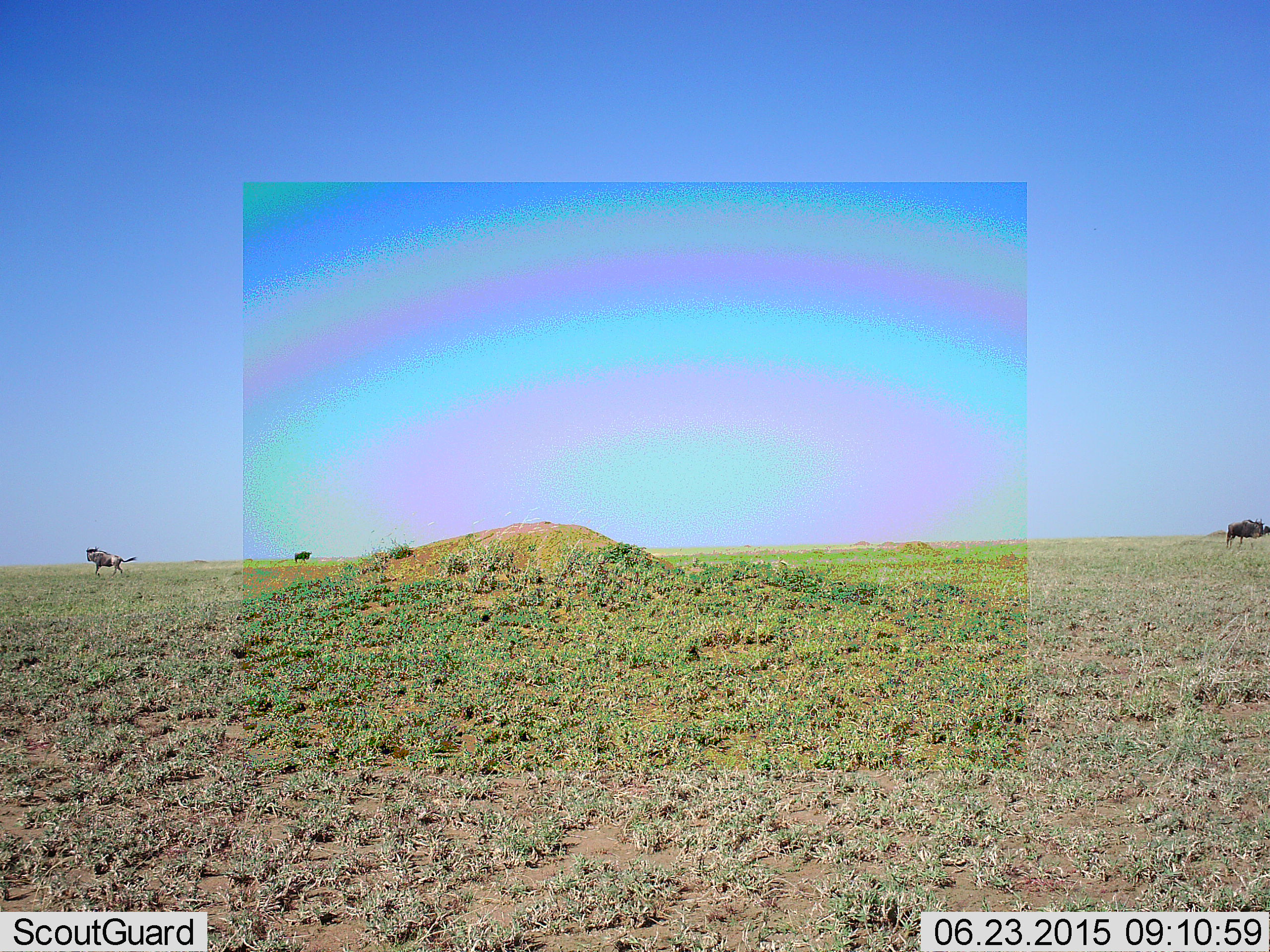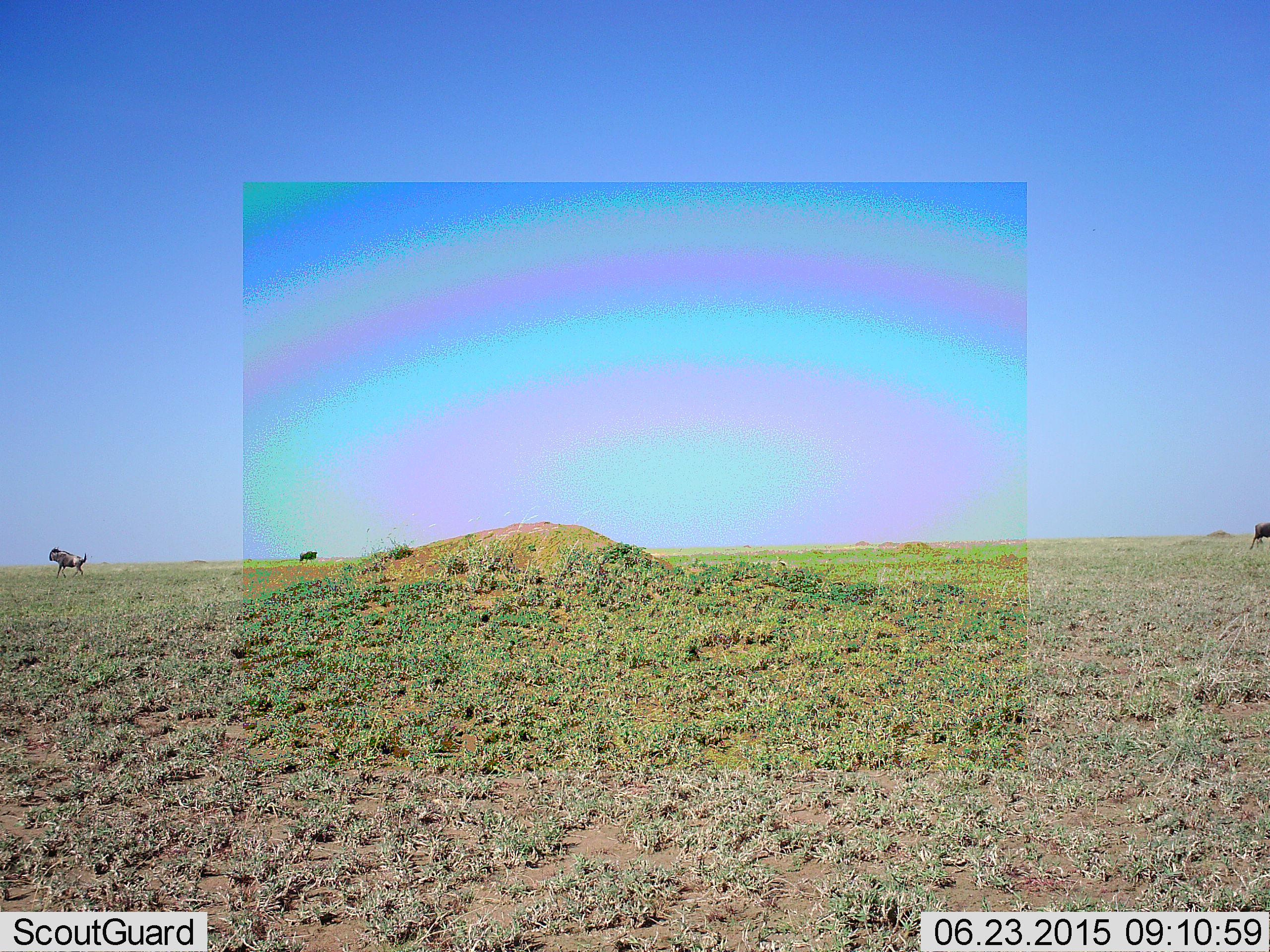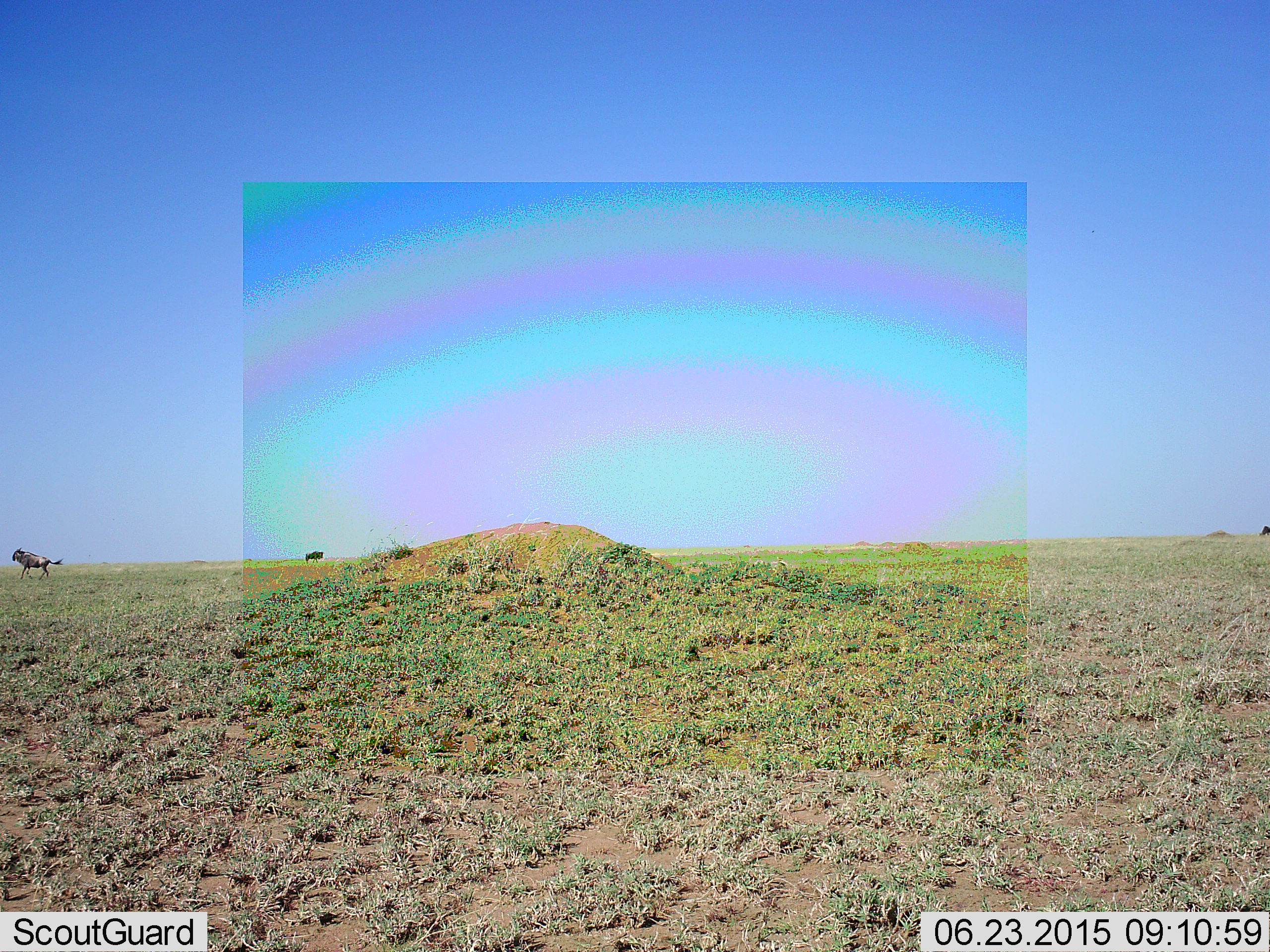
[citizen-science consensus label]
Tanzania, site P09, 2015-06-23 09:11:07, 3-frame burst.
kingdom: Animalia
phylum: Chordata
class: Mammalia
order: Artiodactyla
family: Bovidae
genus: Connochaetes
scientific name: Connochaetes taurinus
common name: blue wildebeest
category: wildebeest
Wildebeest (blue wildebeest) (Connochaetes taurinus), count 3. Behavior (volunteer vote fractions): standing 20%, resting 0%, moving 90%, interacting 0%. Young present (vote fraction): 0%. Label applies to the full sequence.